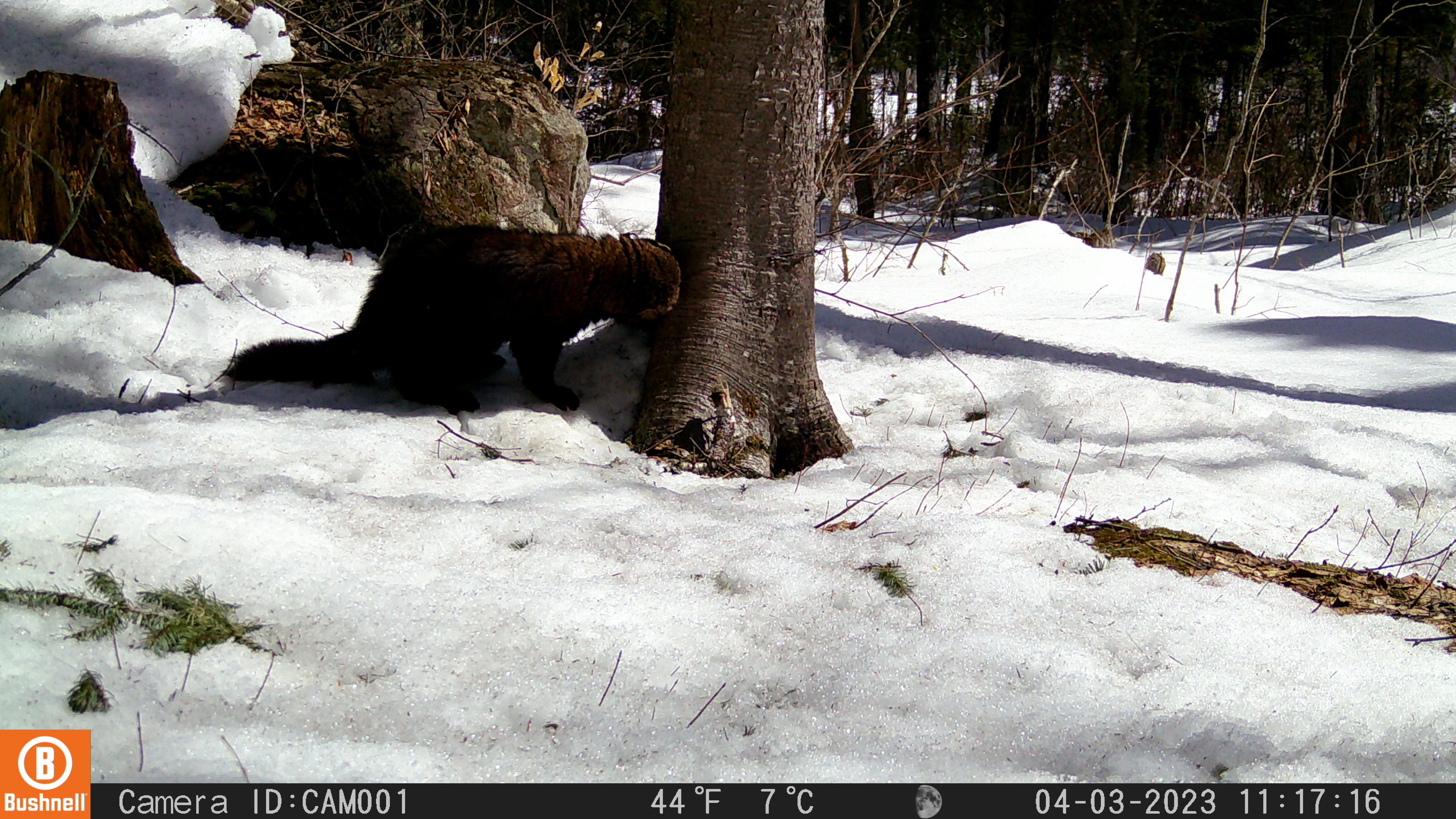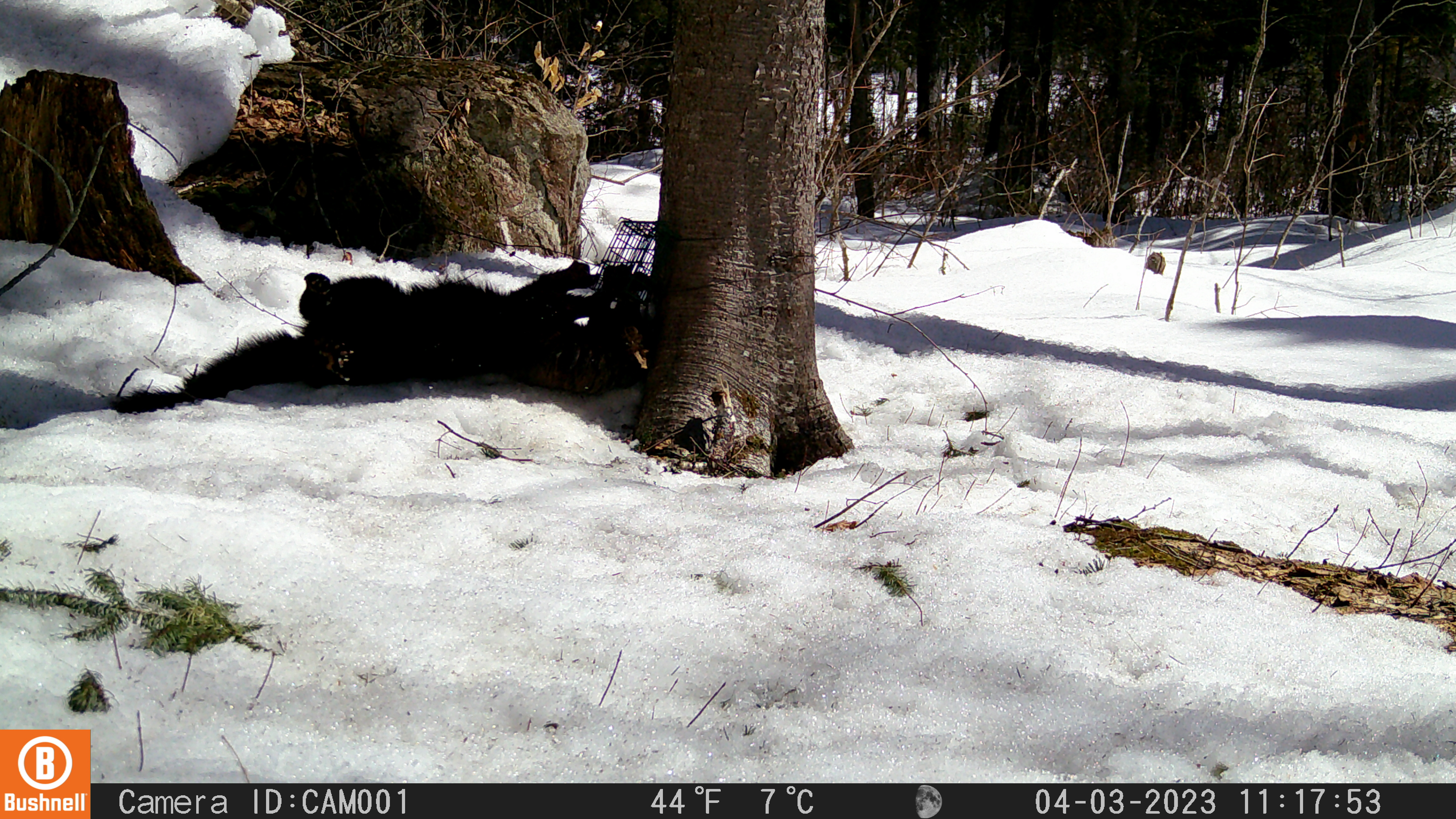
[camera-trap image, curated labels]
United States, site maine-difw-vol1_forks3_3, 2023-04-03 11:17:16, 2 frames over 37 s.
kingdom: Animalia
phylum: Chordata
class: Mammalia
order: Carnivora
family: Mustelidae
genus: Pekania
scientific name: Pekania pennanti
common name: fisher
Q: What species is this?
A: Fisher (Pekania pennanti).